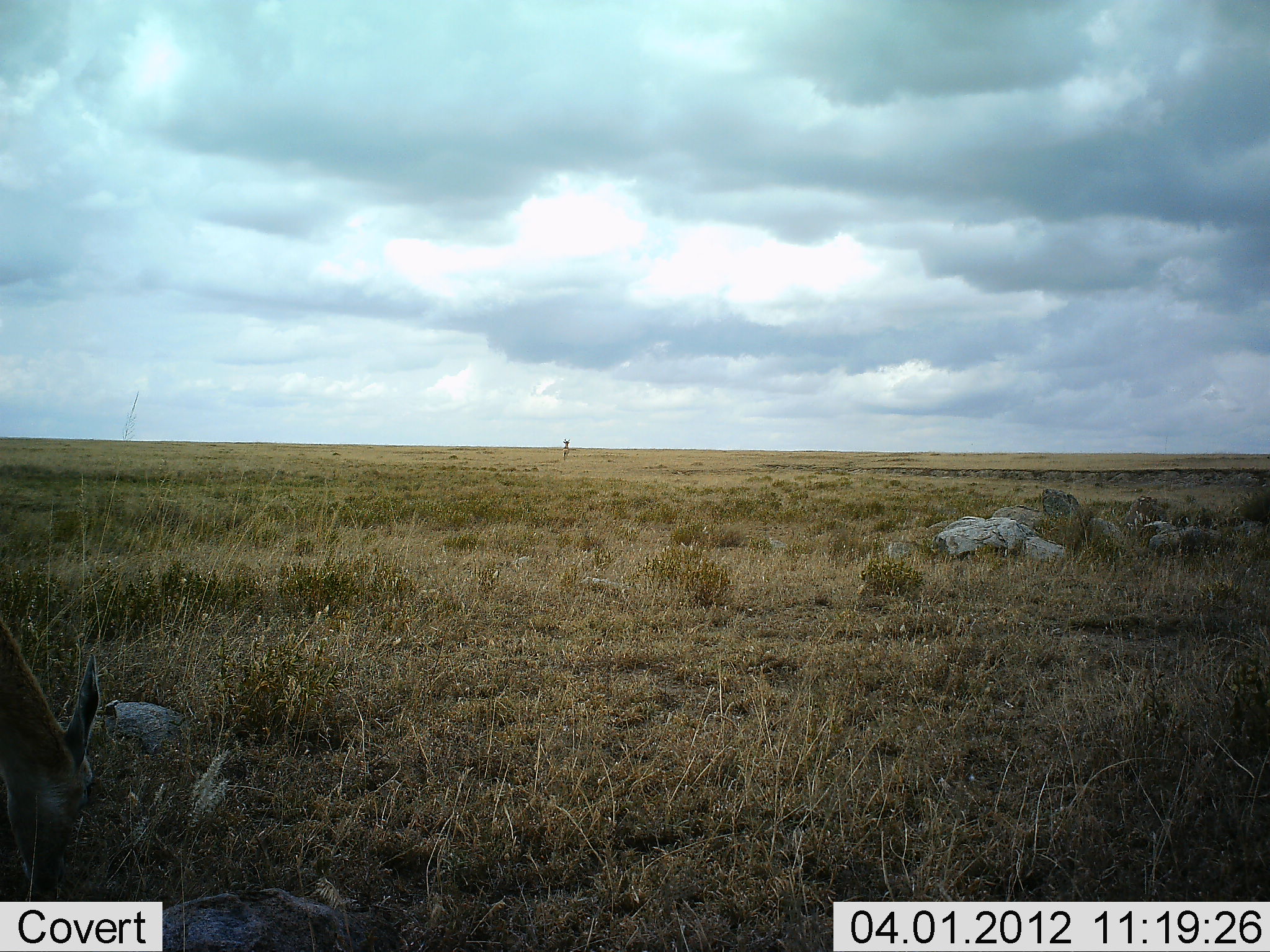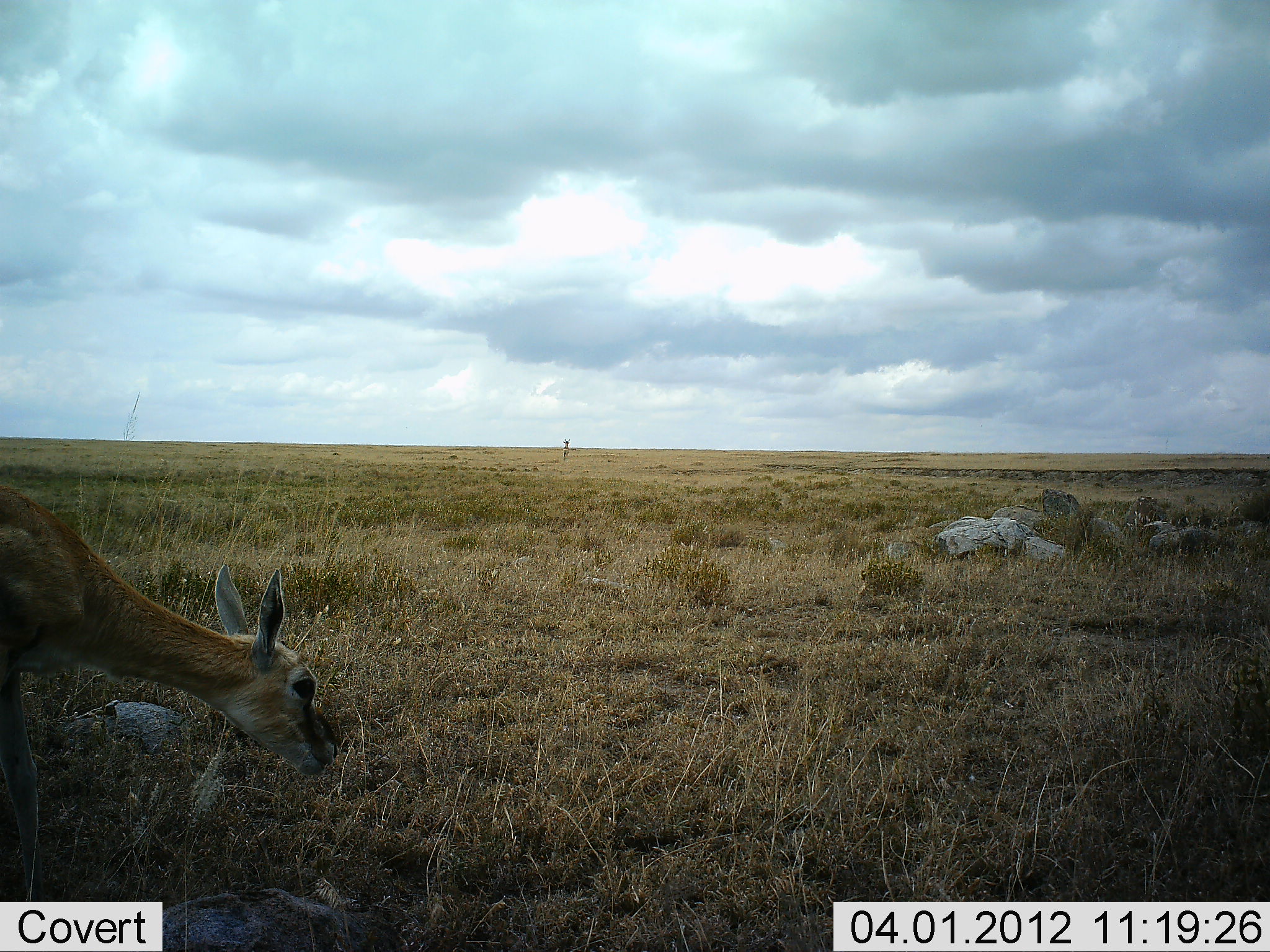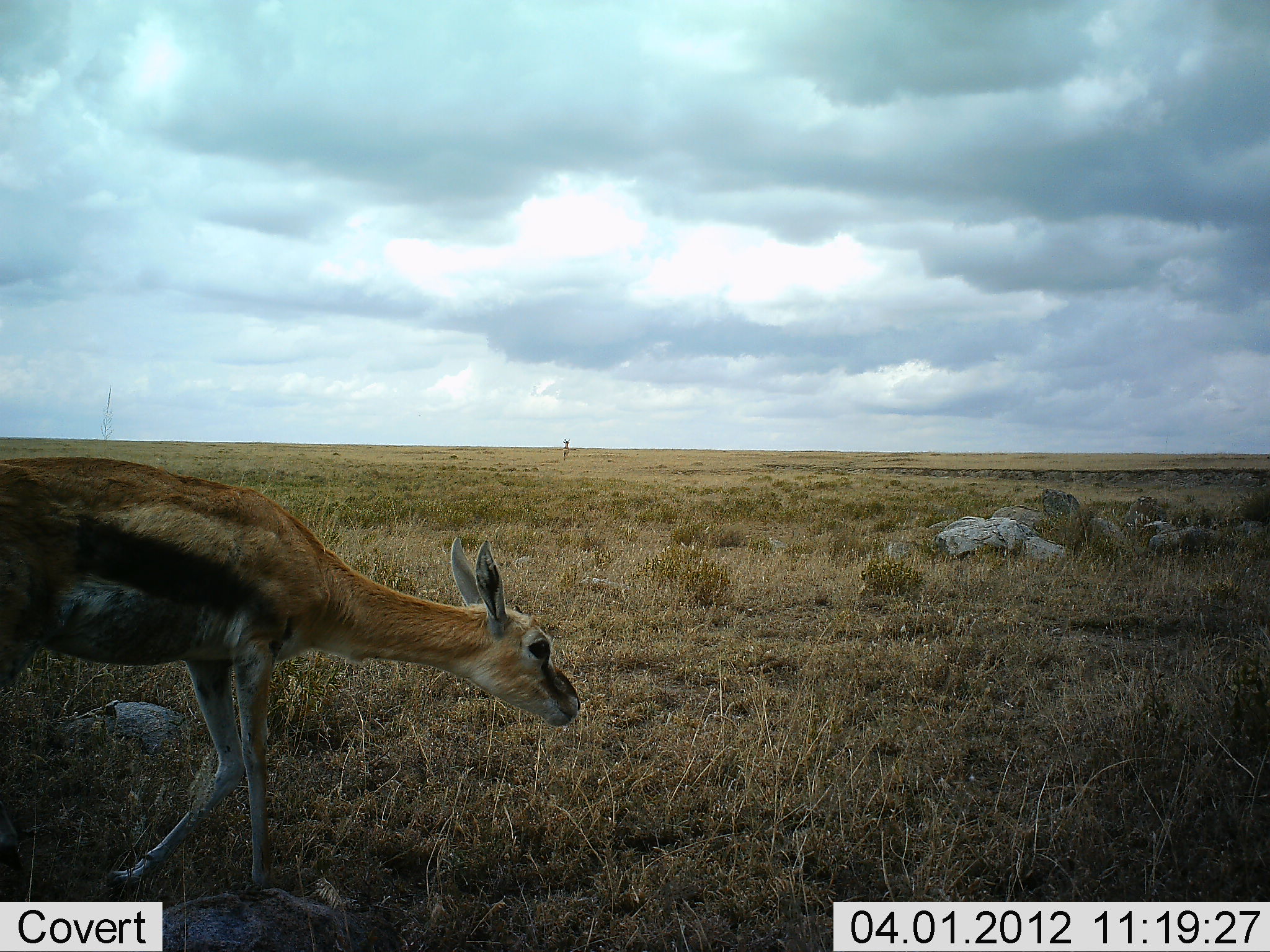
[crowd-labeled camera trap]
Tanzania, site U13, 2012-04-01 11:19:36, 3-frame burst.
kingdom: Animalia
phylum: Chordata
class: Mammalia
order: Artiodactyla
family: Bovidae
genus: Eudorcas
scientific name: Eudorcas thomsonii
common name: thomson's gazelle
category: gazellethomsons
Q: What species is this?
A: Gazellethomsons (thomson's gazelle) (Eudorcas thomsonii).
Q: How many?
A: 1.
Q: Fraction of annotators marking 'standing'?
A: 7%.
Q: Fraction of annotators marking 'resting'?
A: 0%.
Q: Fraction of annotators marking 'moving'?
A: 64%.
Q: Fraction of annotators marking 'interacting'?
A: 0%.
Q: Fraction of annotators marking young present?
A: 0%.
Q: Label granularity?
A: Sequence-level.